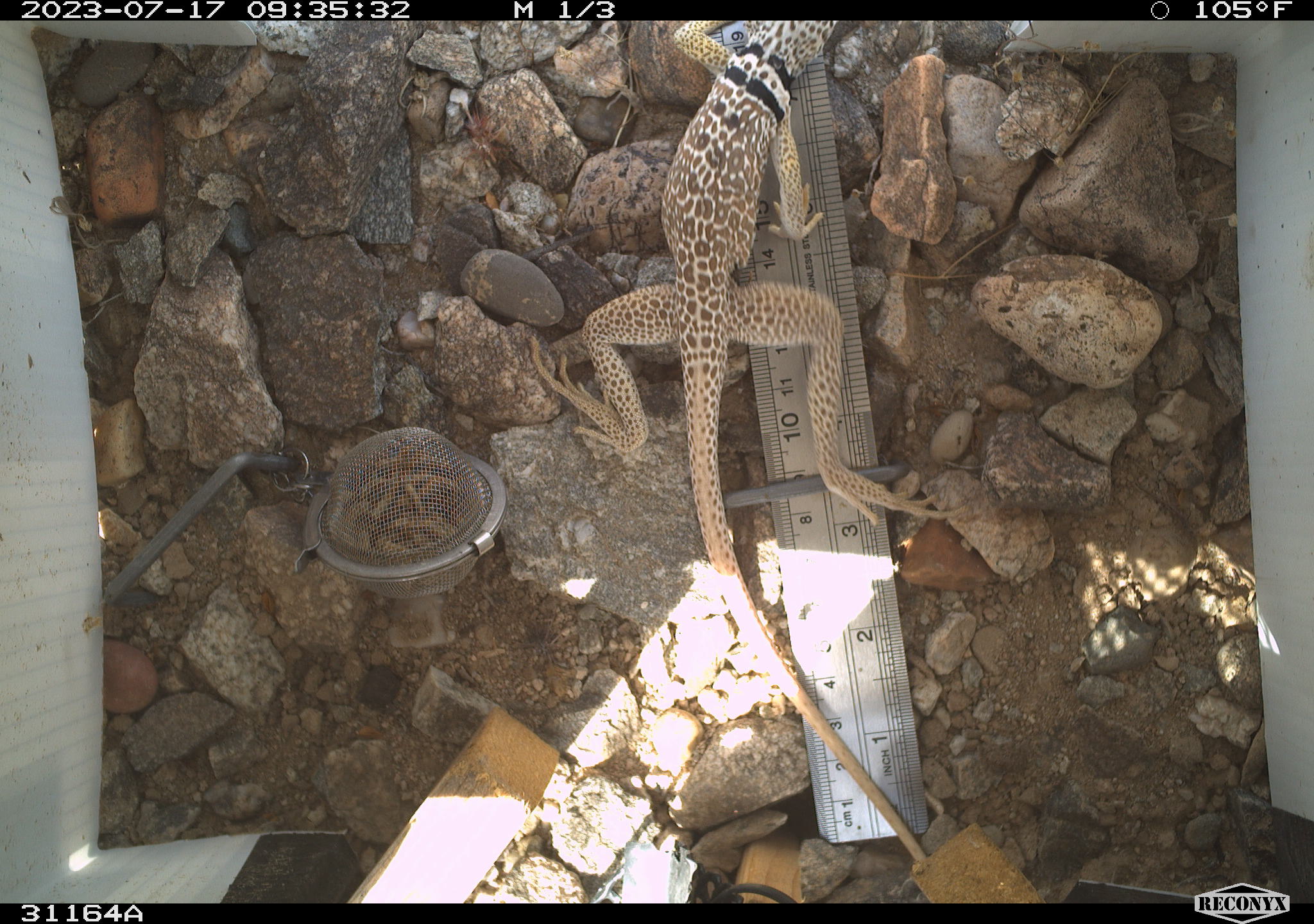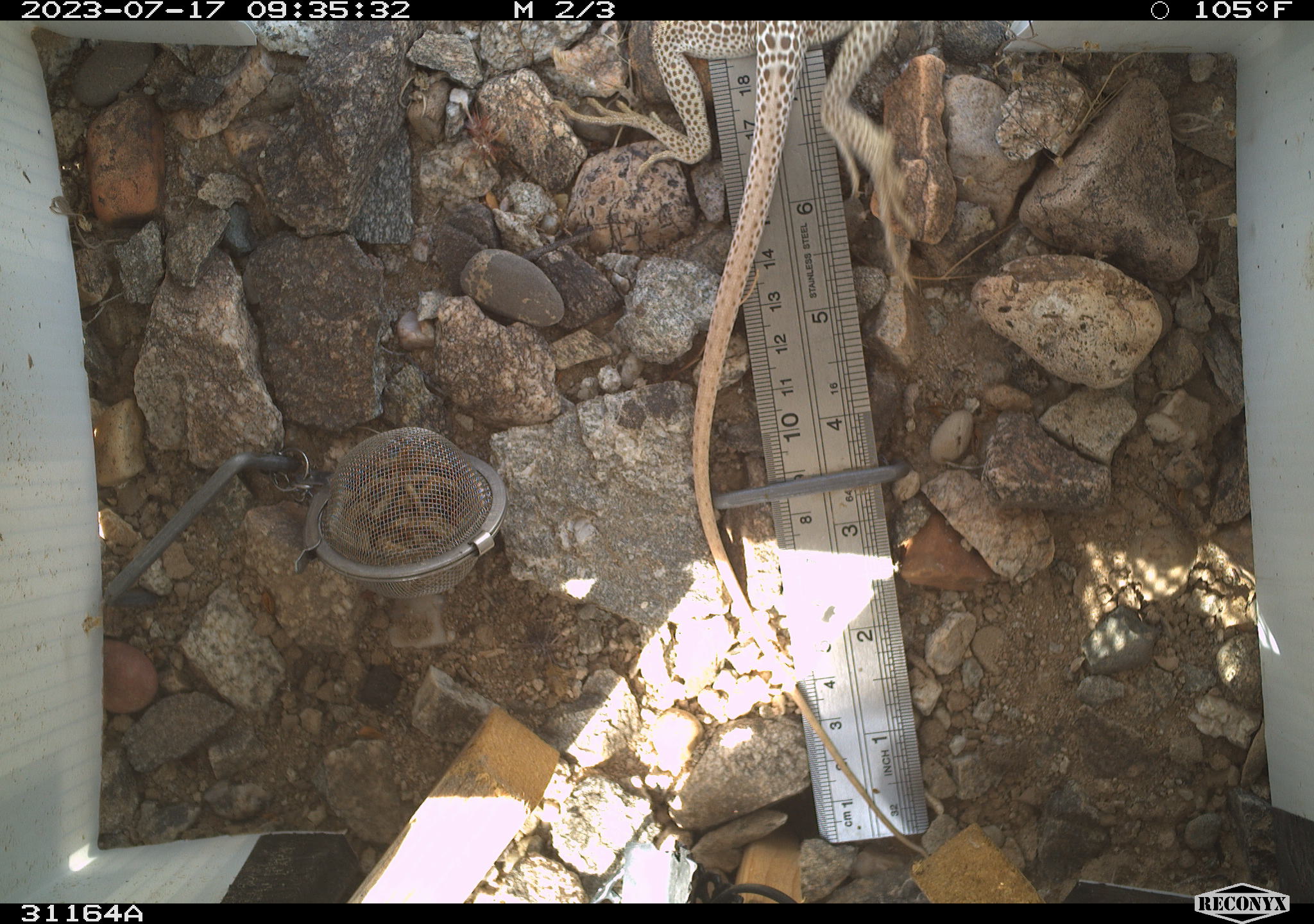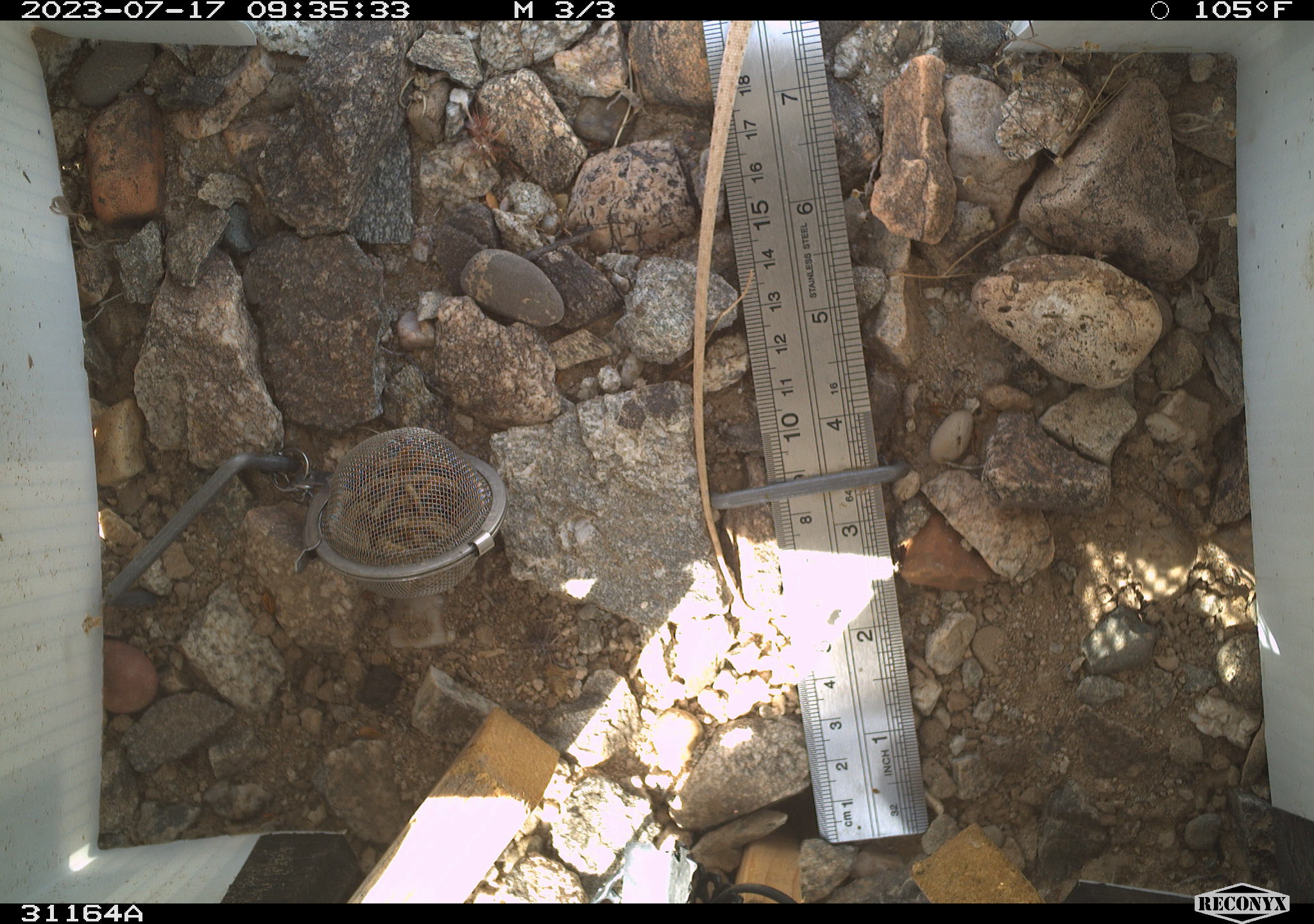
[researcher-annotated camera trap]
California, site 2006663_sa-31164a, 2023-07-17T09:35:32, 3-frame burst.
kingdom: Animalia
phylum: Chordata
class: Reptilia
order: Squamata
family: Crotaphytidae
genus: Crotaphytus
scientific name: Crotaphytus bicinctores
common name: great basin collared lizard